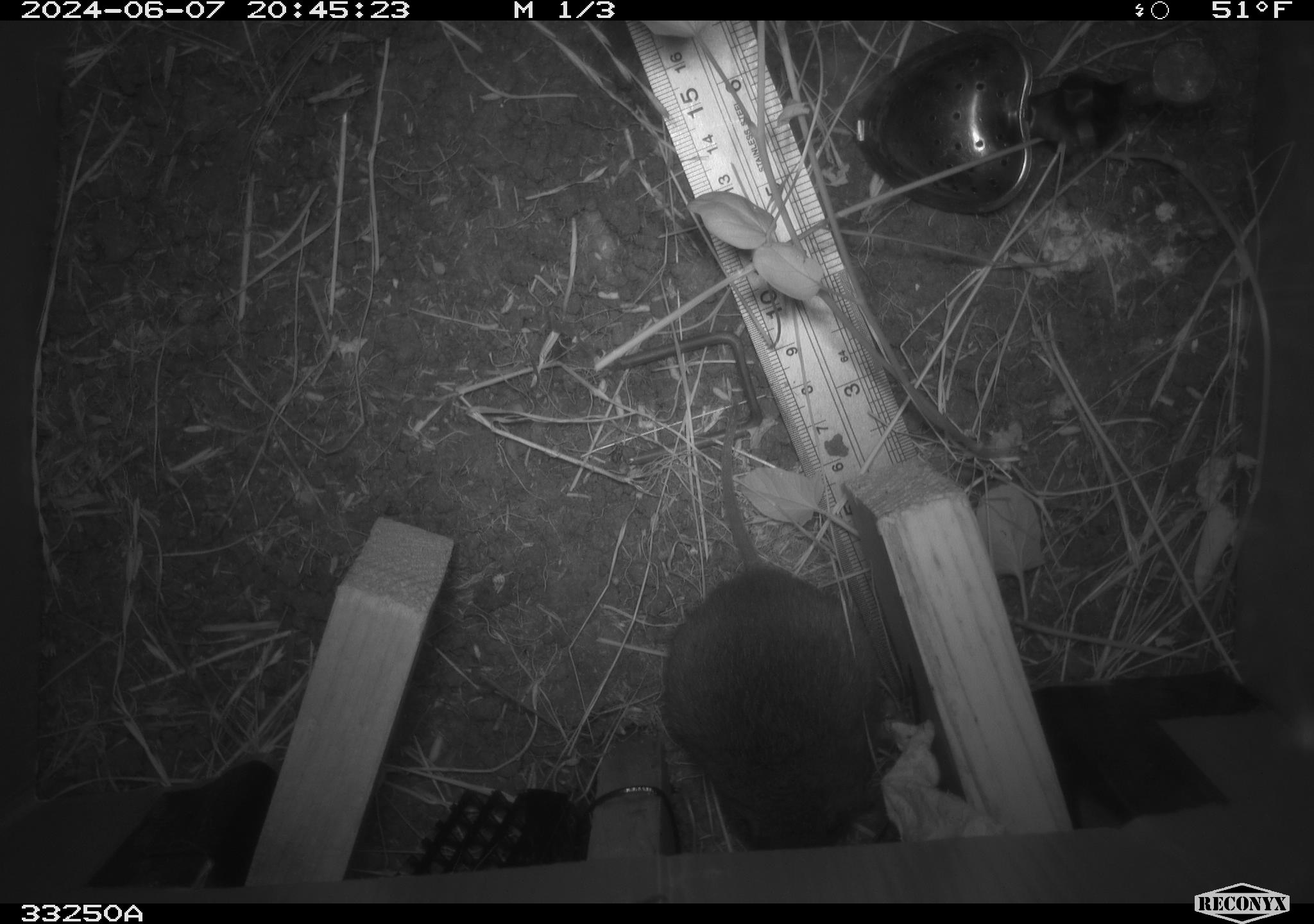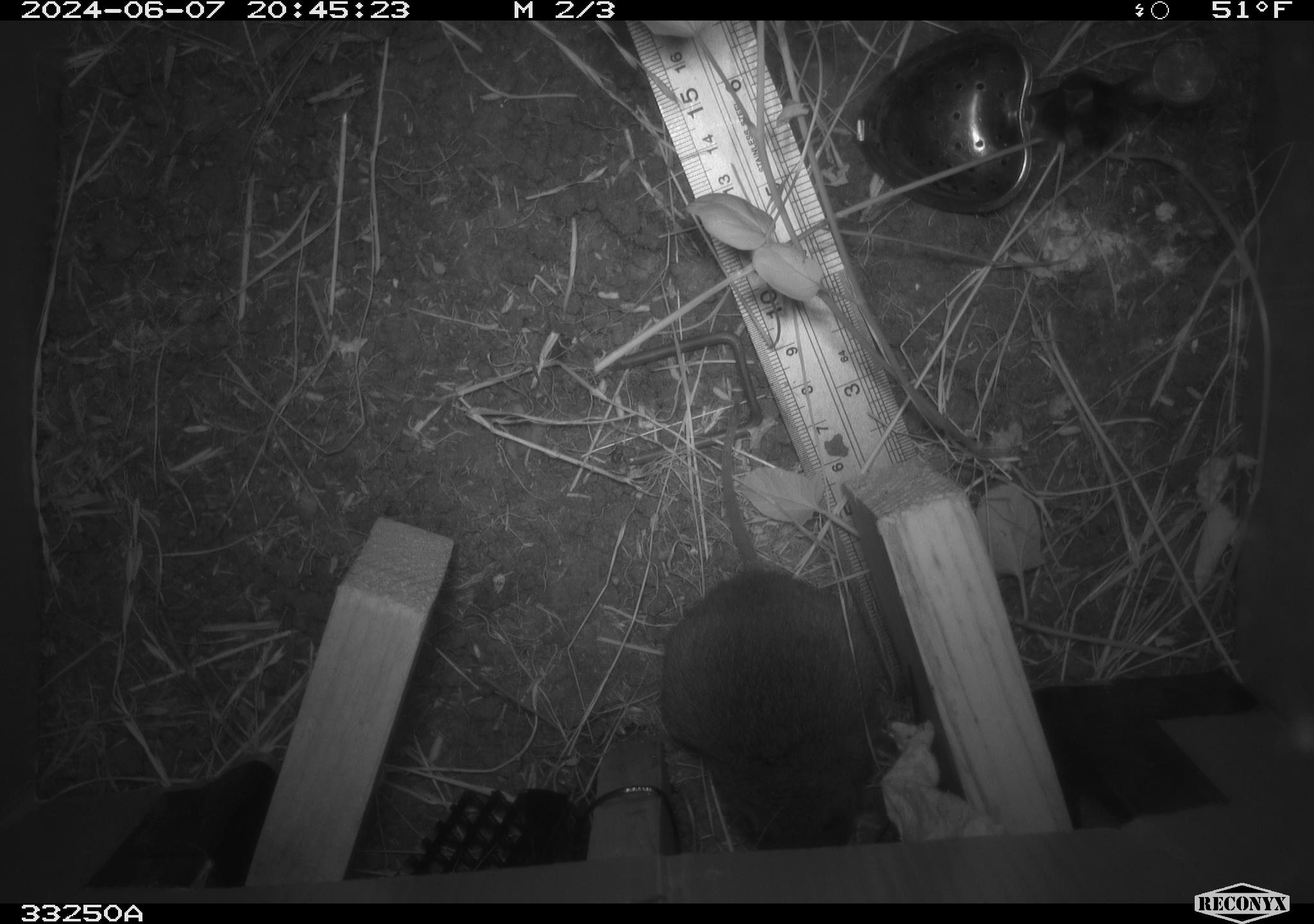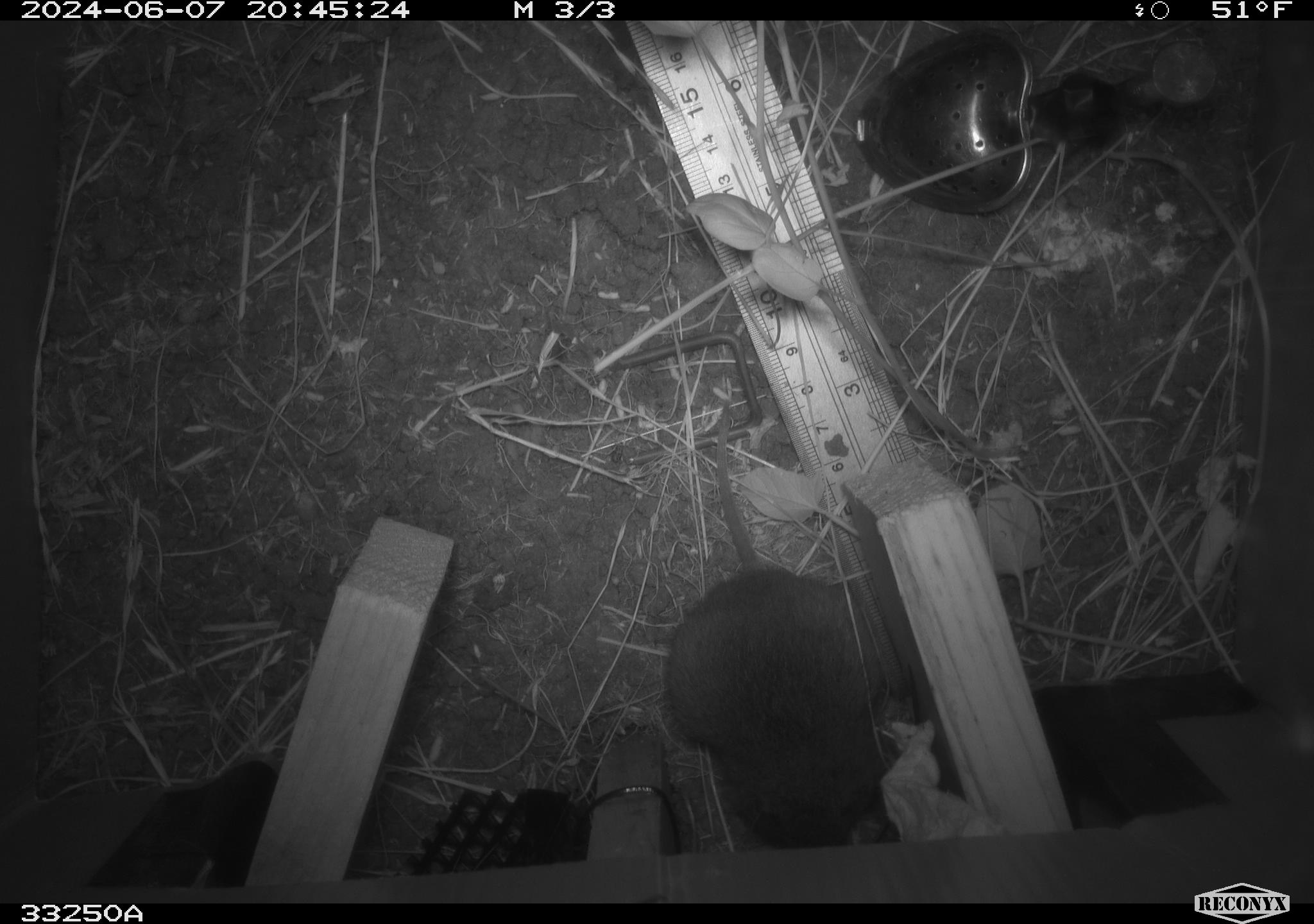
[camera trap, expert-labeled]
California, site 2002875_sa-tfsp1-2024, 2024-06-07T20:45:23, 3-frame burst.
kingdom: Animalia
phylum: Chordata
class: Mammalia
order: Rodentia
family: Cricetidae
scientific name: Arvicolinae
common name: voles, lemmings, and muskrats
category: arvicolinae subfamily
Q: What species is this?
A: Arvicolinae subfamily (voles, lemmings, and muskrats) (Arvicolinae).